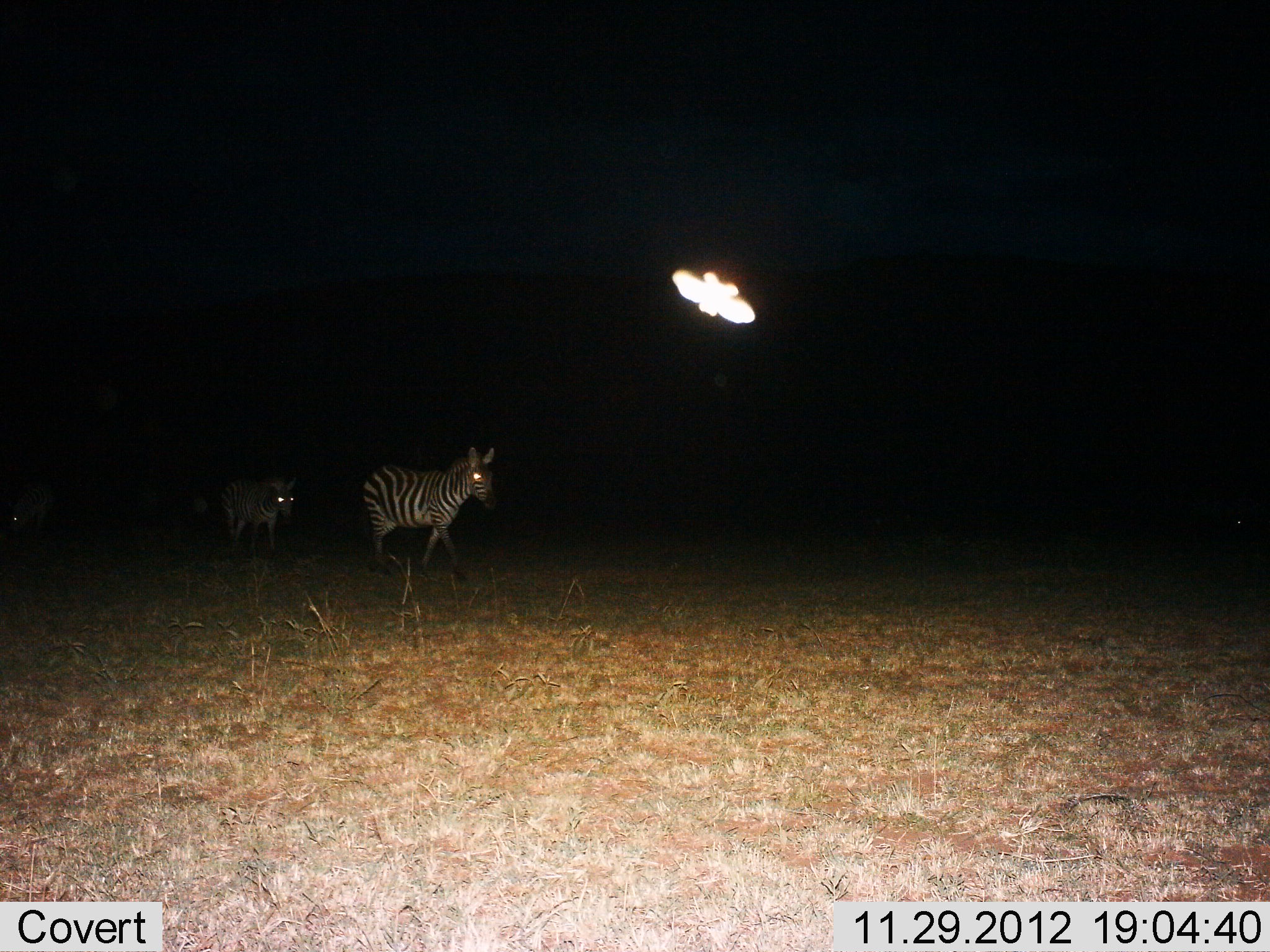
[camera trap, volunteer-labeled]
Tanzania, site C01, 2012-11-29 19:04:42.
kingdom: Animalia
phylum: Chordata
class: Mammalia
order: Perissodactyla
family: Equidae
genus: Equus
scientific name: Equus quagga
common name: plains zebra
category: zebra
Zebra (plains zebra) (Equus quagga), count 2. Behavior (volunteer vote fractions): standing 19%, resting 0%, moving 86%, interacting 0%. Young present (vote fraction): 3%. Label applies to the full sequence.